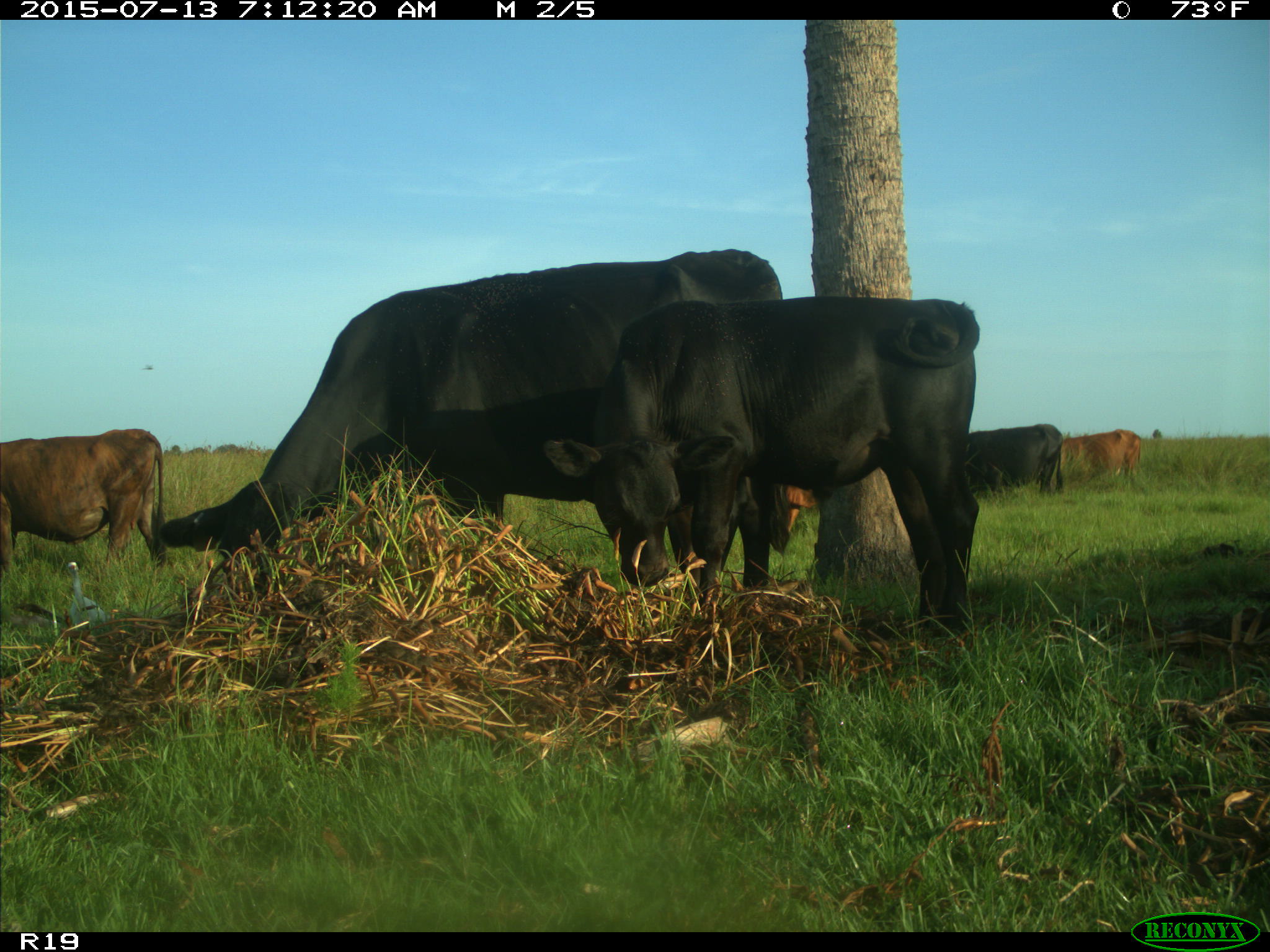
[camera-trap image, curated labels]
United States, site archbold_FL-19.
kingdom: Animalia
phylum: Chordata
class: Mammalia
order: Artiodactyla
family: Bovidae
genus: Bos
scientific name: Bos taurus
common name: domestic cow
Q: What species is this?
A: Bos taurus (domestic cow).